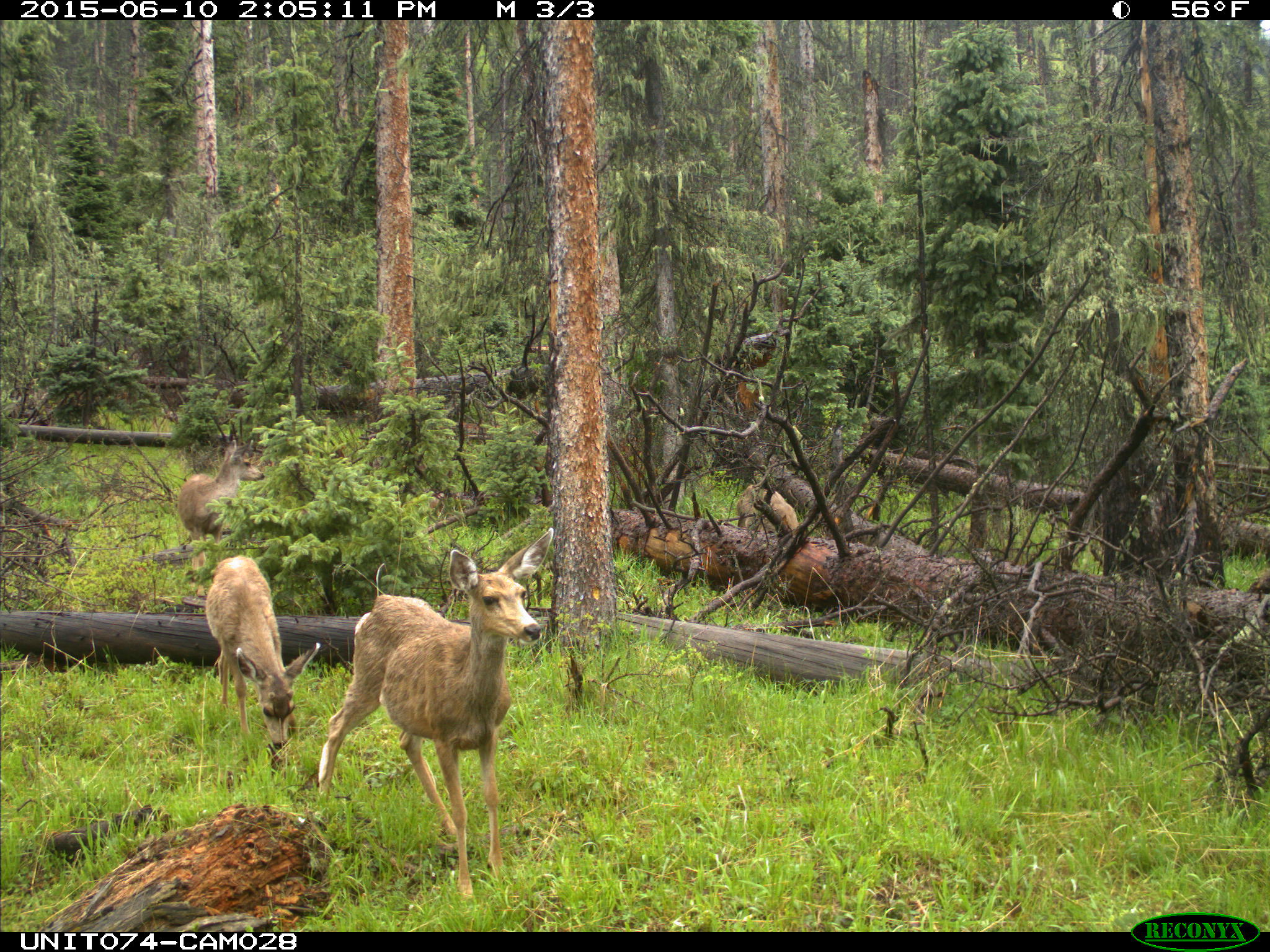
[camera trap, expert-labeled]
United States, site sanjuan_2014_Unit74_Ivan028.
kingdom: Animalia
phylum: Chordata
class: Mammalia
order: Artiodactyla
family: Cervidae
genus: Odocoileus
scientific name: Odocoileus hemionus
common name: mule deer